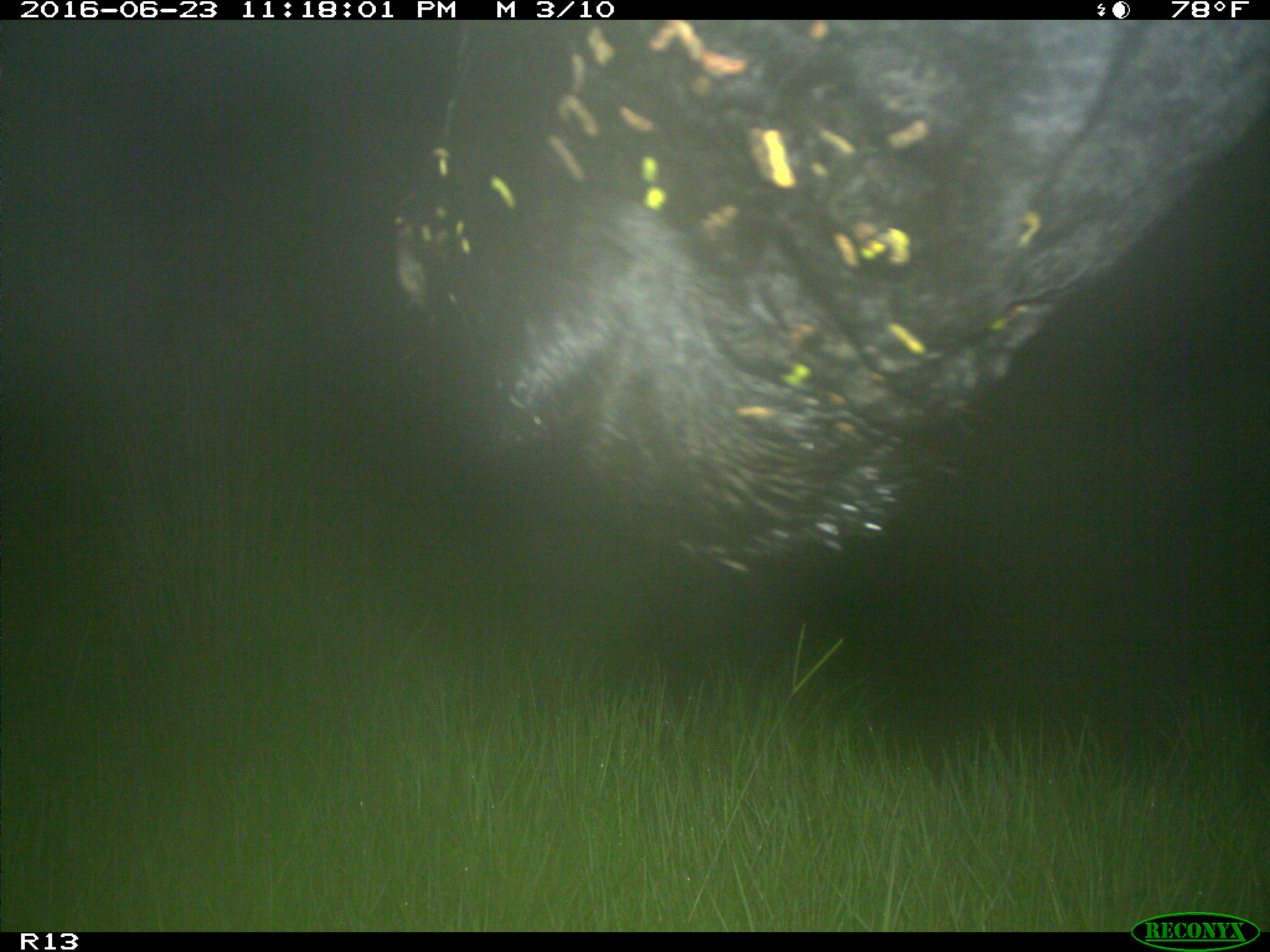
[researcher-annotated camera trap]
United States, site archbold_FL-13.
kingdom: Animalia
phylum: Chordata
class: Mammalia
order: Artiodactyla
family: Bovidae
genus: Bos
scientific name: Bos taurus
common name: domestic cow